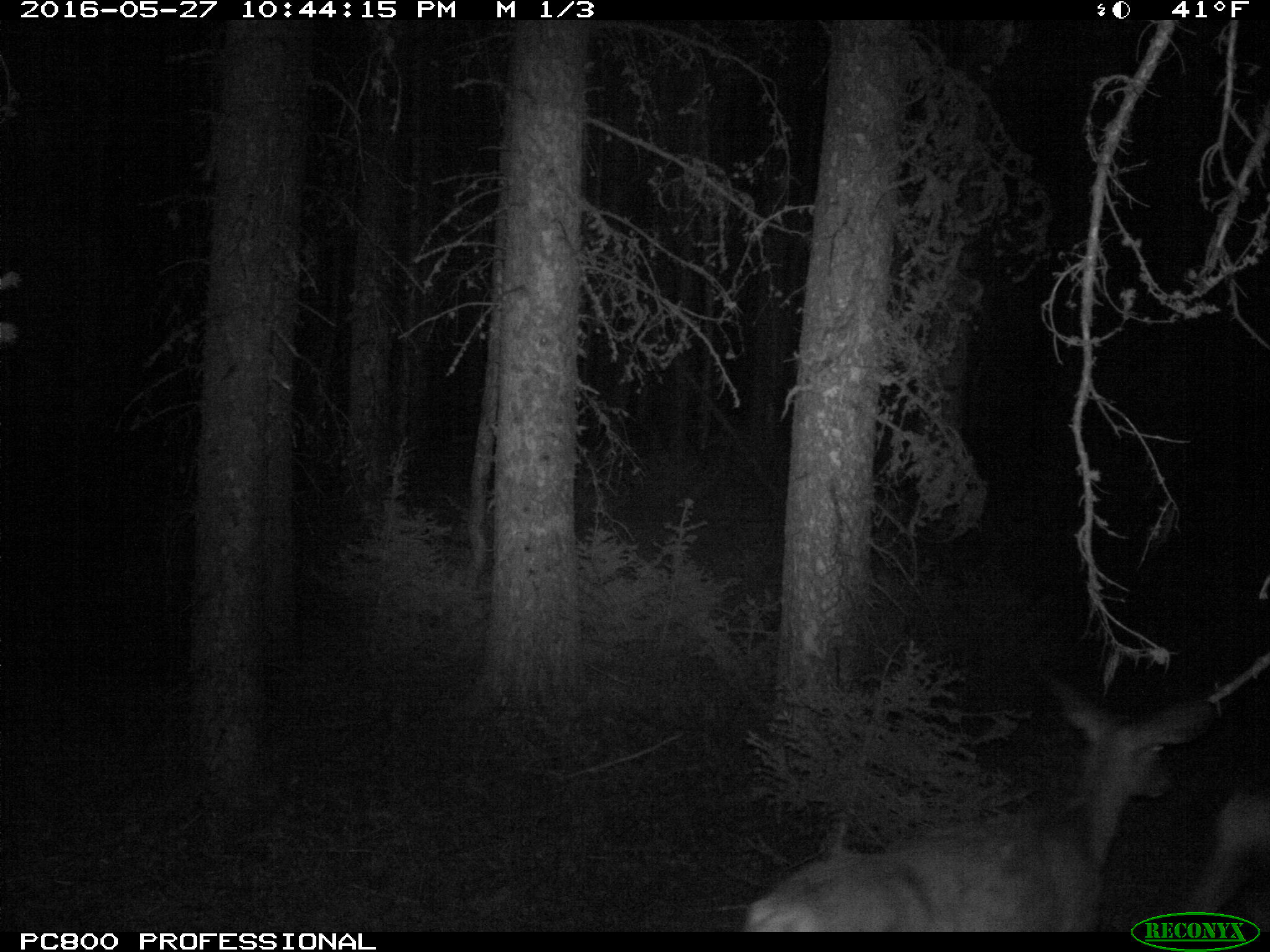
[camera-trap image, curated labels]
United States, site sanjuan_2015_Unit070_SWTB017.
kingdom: Animalia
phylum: Chordata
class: Mammalia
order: Artiodactyla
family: Cervidae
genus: Odocoileus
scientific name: Odocoileus hemionus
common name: mule deer